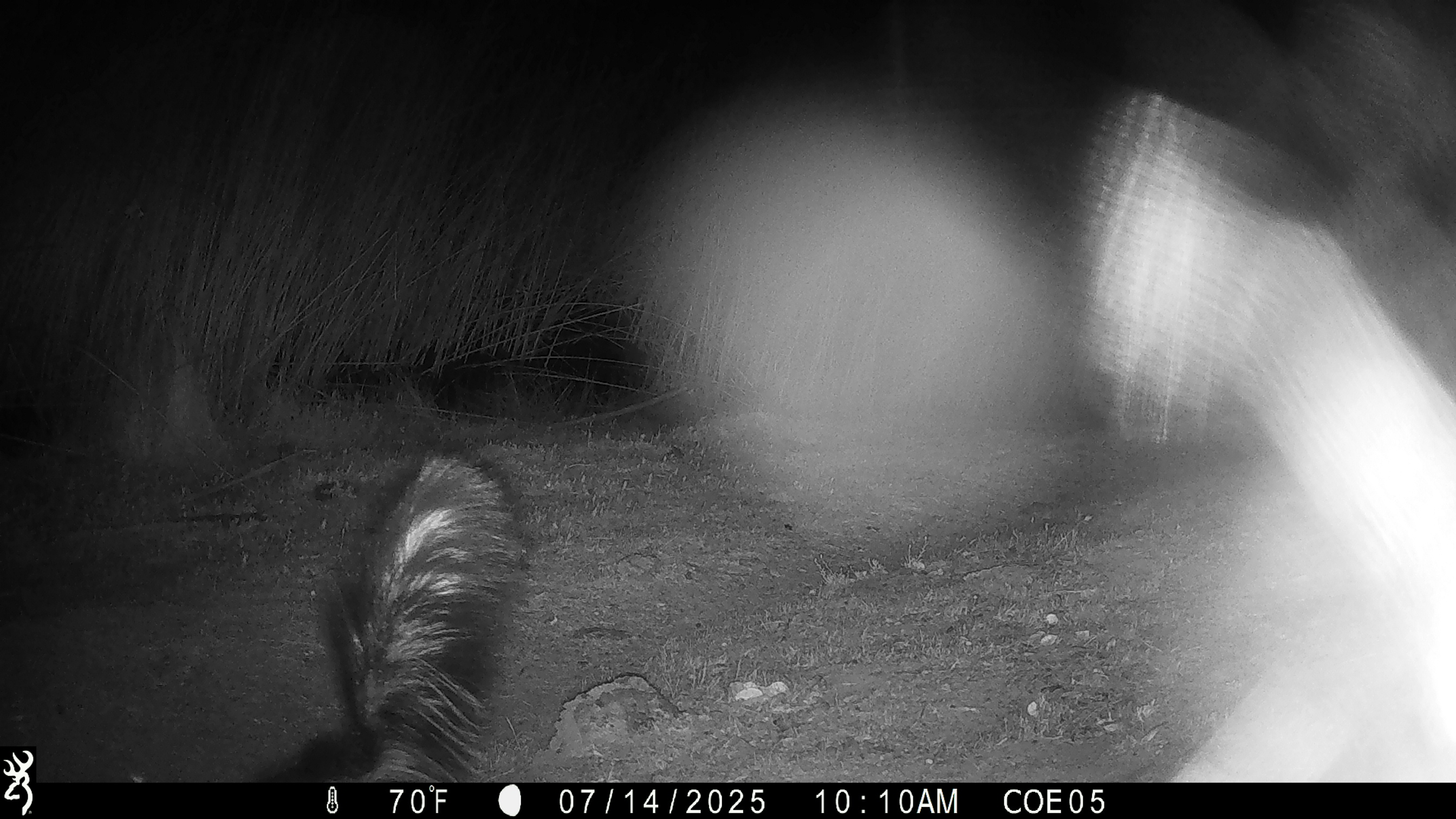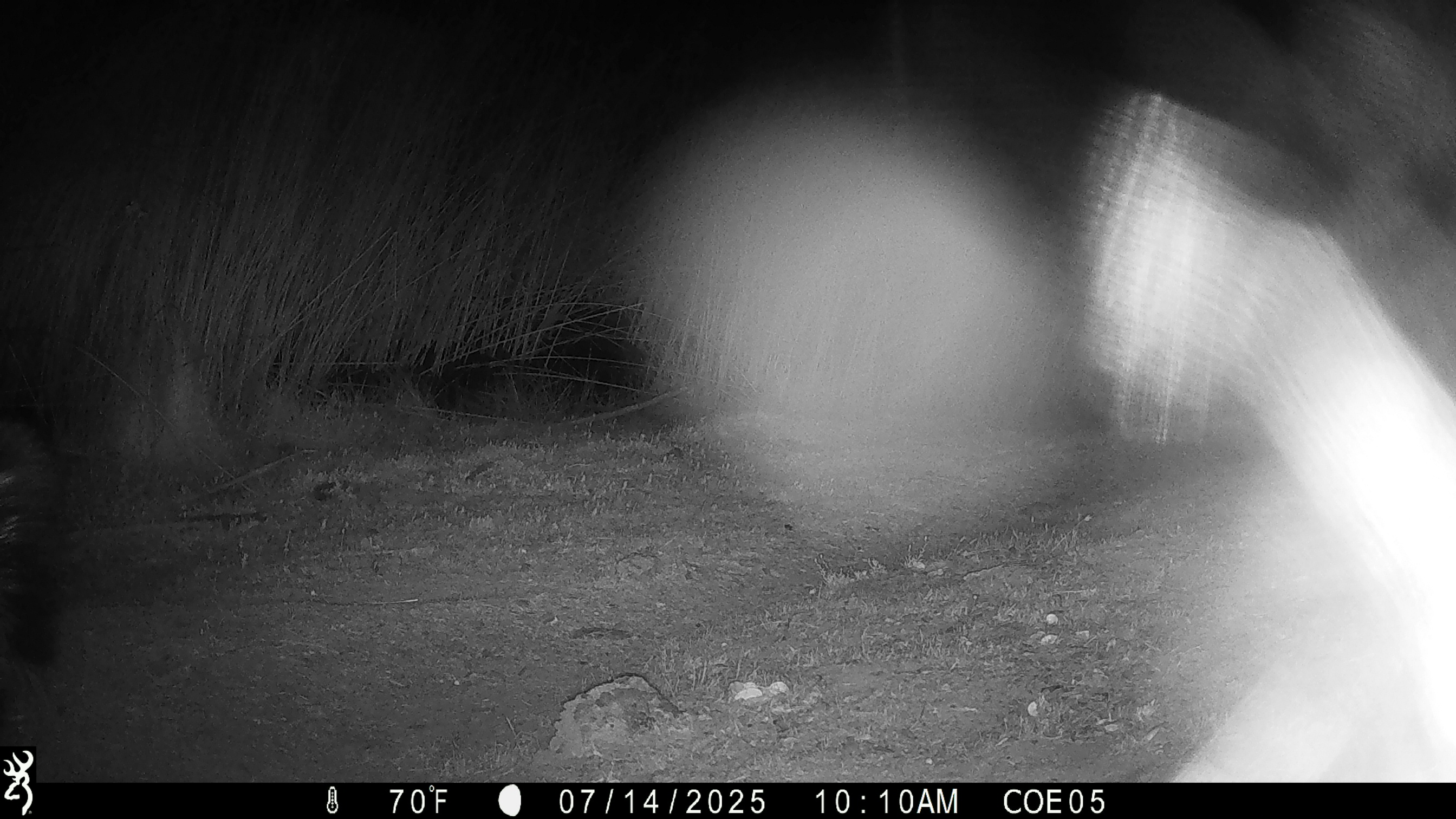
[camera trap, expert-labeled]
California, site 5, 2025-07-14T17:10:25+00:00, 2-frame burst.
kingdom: Animalia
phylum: Chordata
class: Mammalia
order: Carnivora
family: Mephitidae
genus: Mephitis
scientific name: Mephitis mephitis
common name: striped skunk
Striped skunk (Mephitis mephitis).